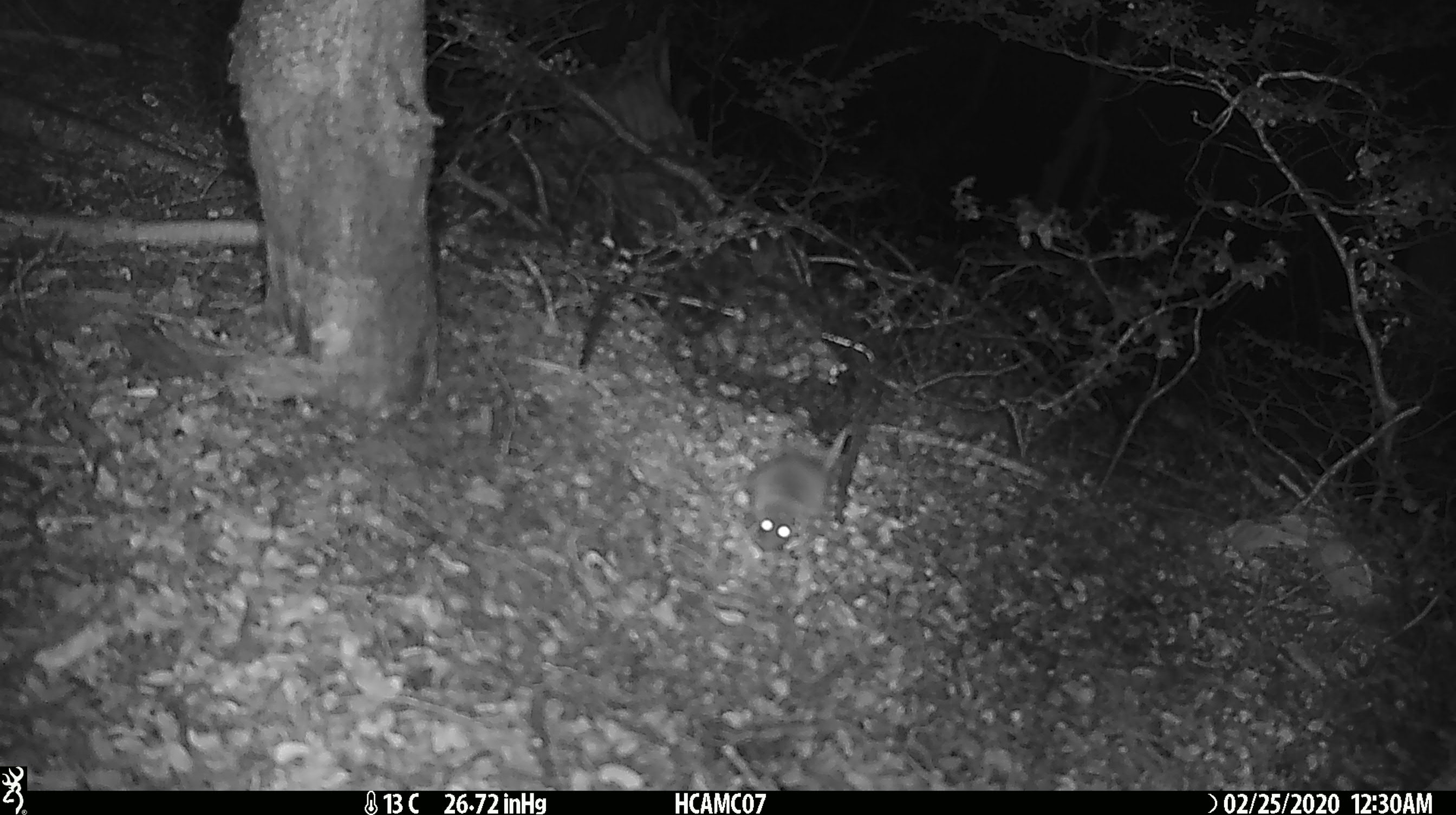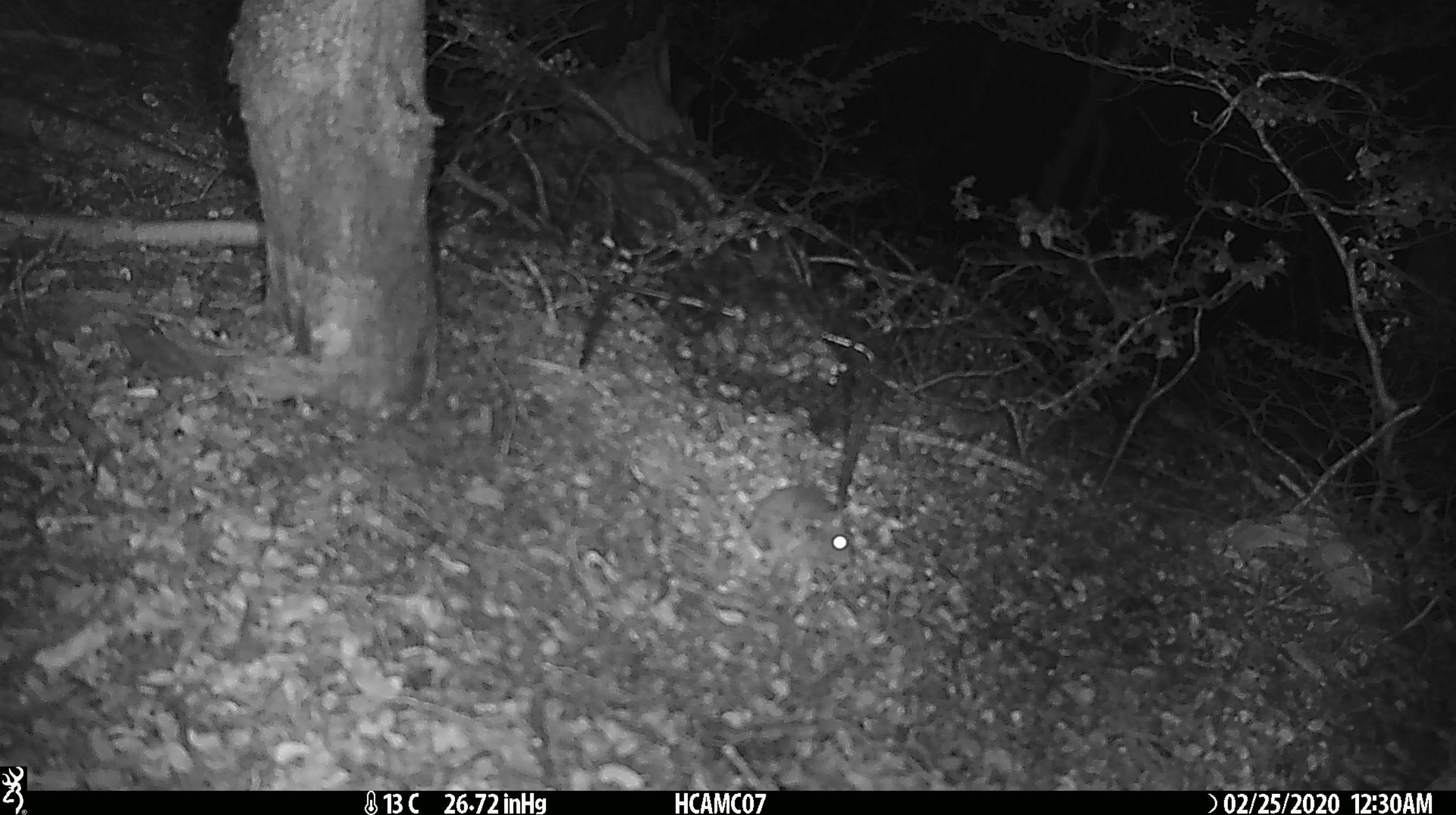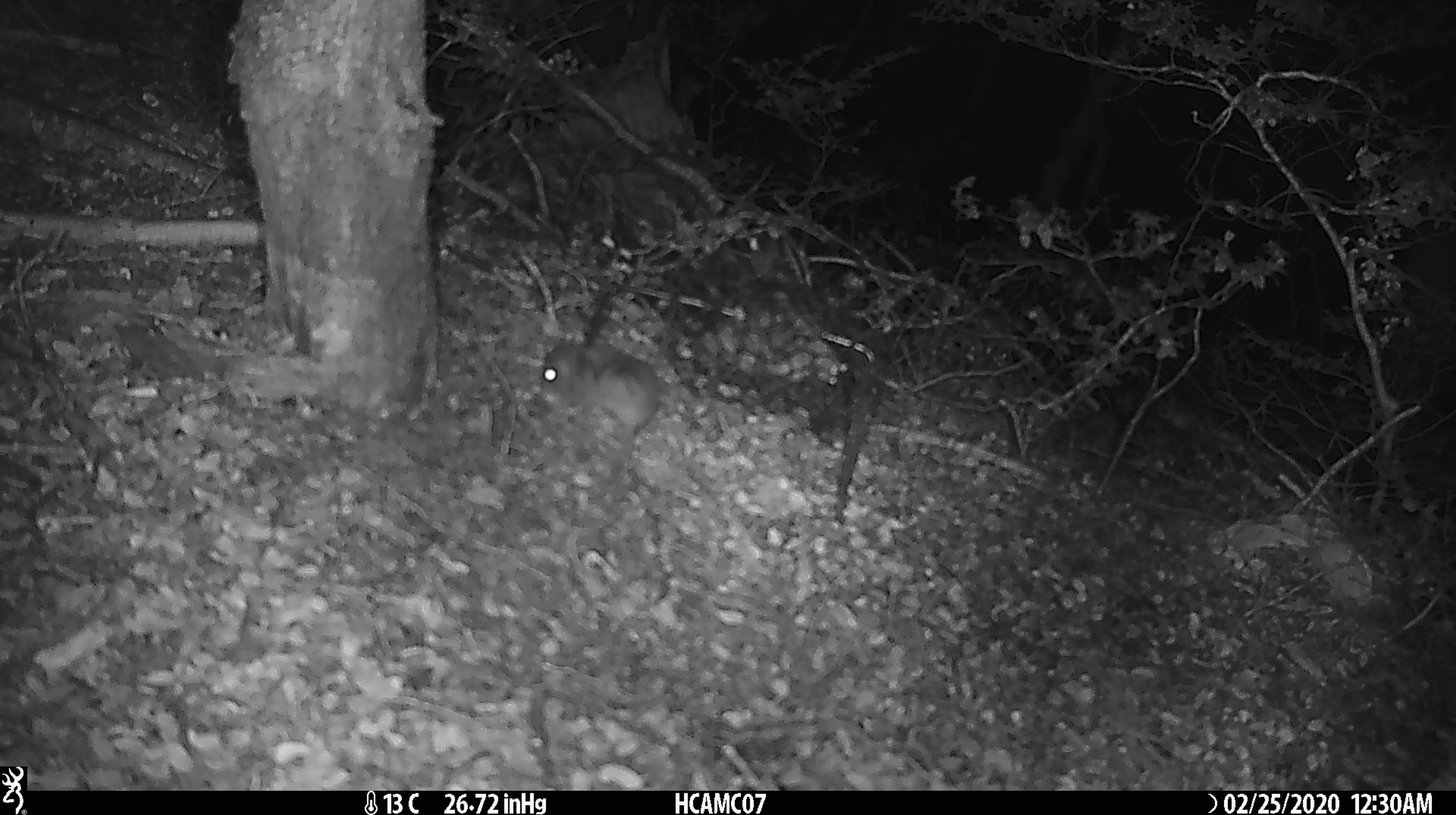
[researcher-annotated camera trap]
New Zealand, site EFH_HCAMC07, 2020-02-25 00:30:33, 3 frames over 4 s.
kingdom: Animalia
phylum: Chordata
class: Mammalia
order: Rodentia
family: Muridae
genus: Mus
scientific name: Mus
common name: mouse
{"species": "mouse (Mus)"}